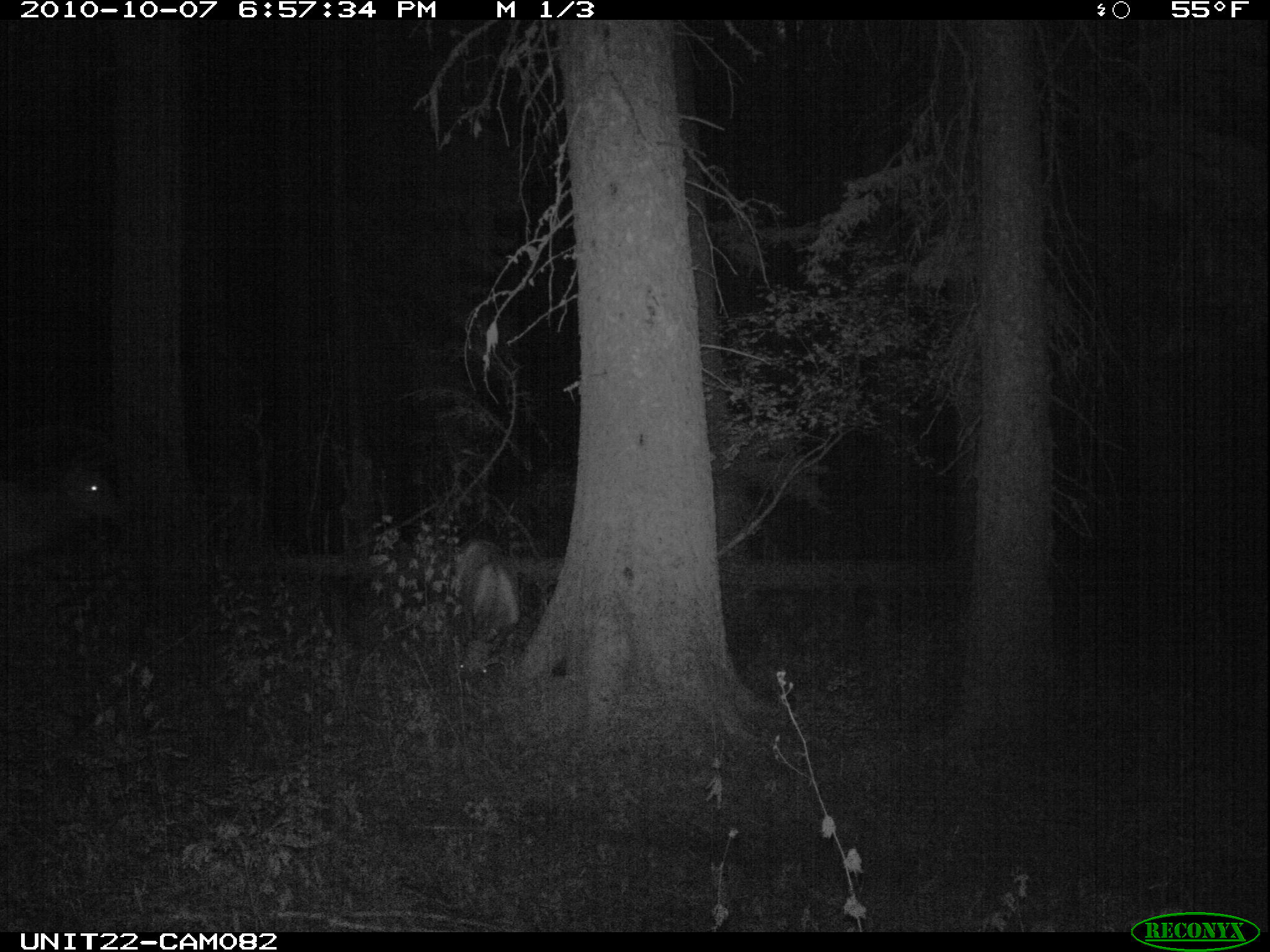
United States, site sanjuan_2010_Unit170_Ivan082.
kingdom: Animalia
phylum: Chordata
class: Mammalia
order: Artiodactyla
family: Cervidae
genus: Cervus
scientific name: Cervus elaphus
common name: red deer